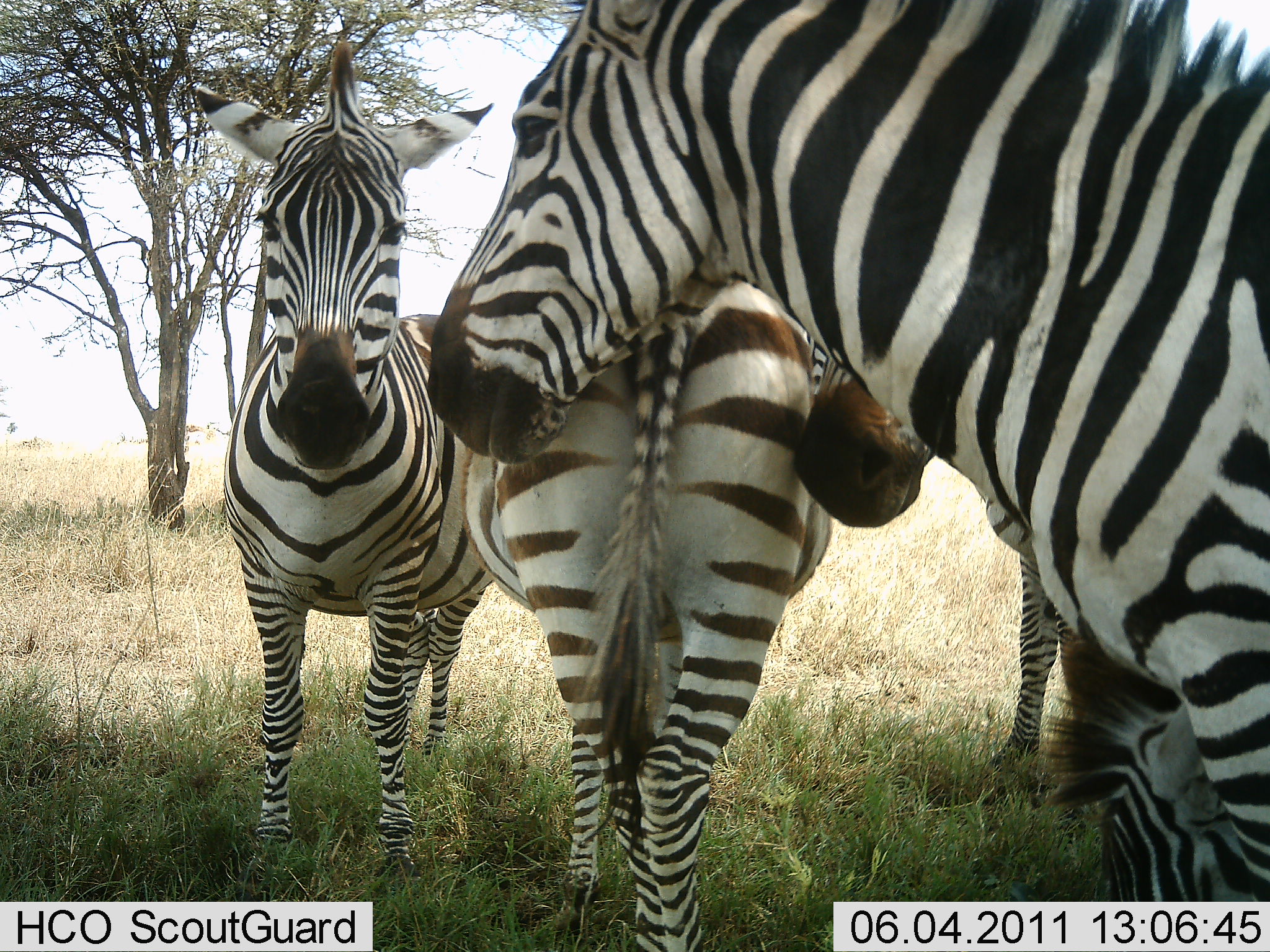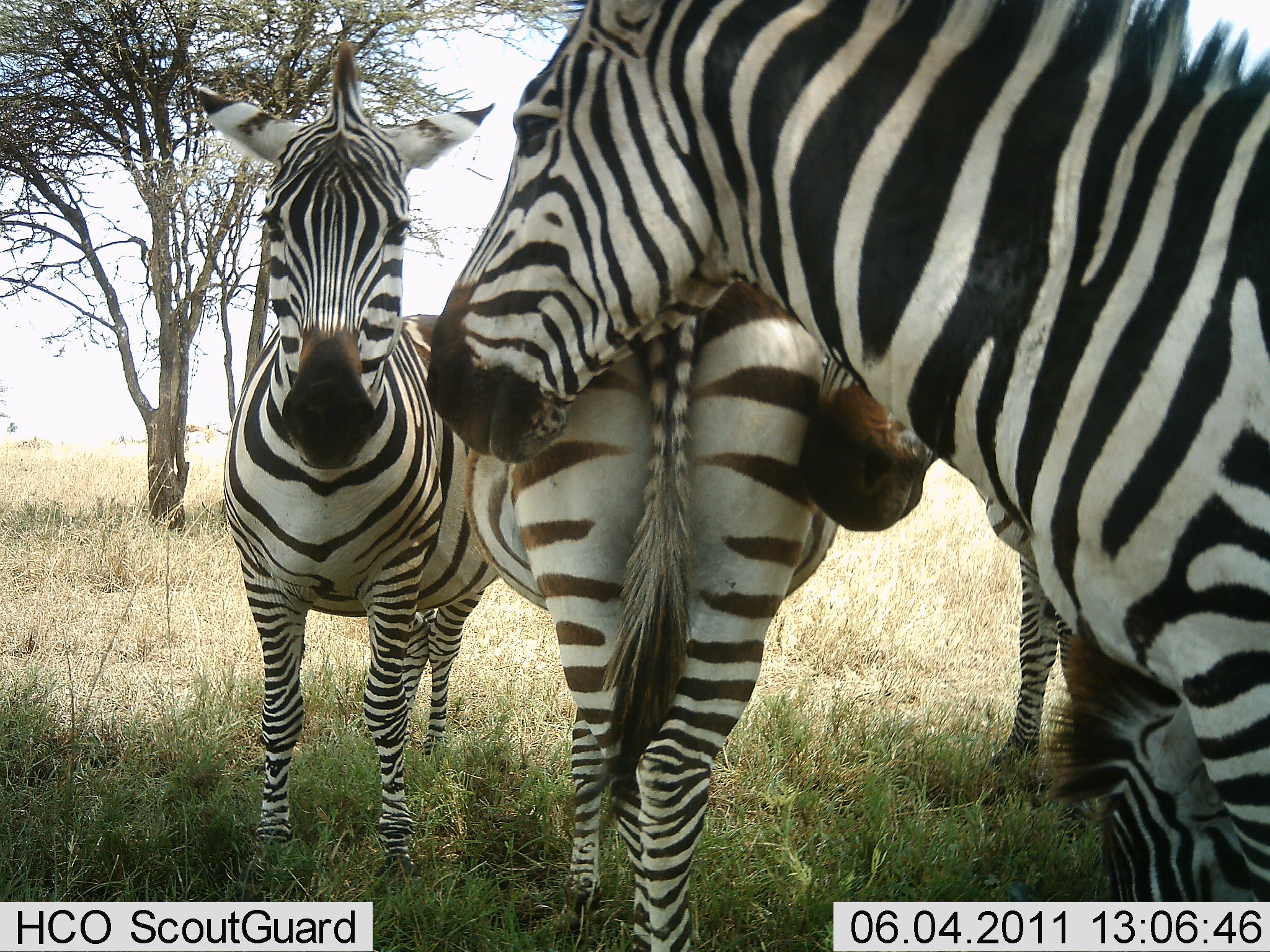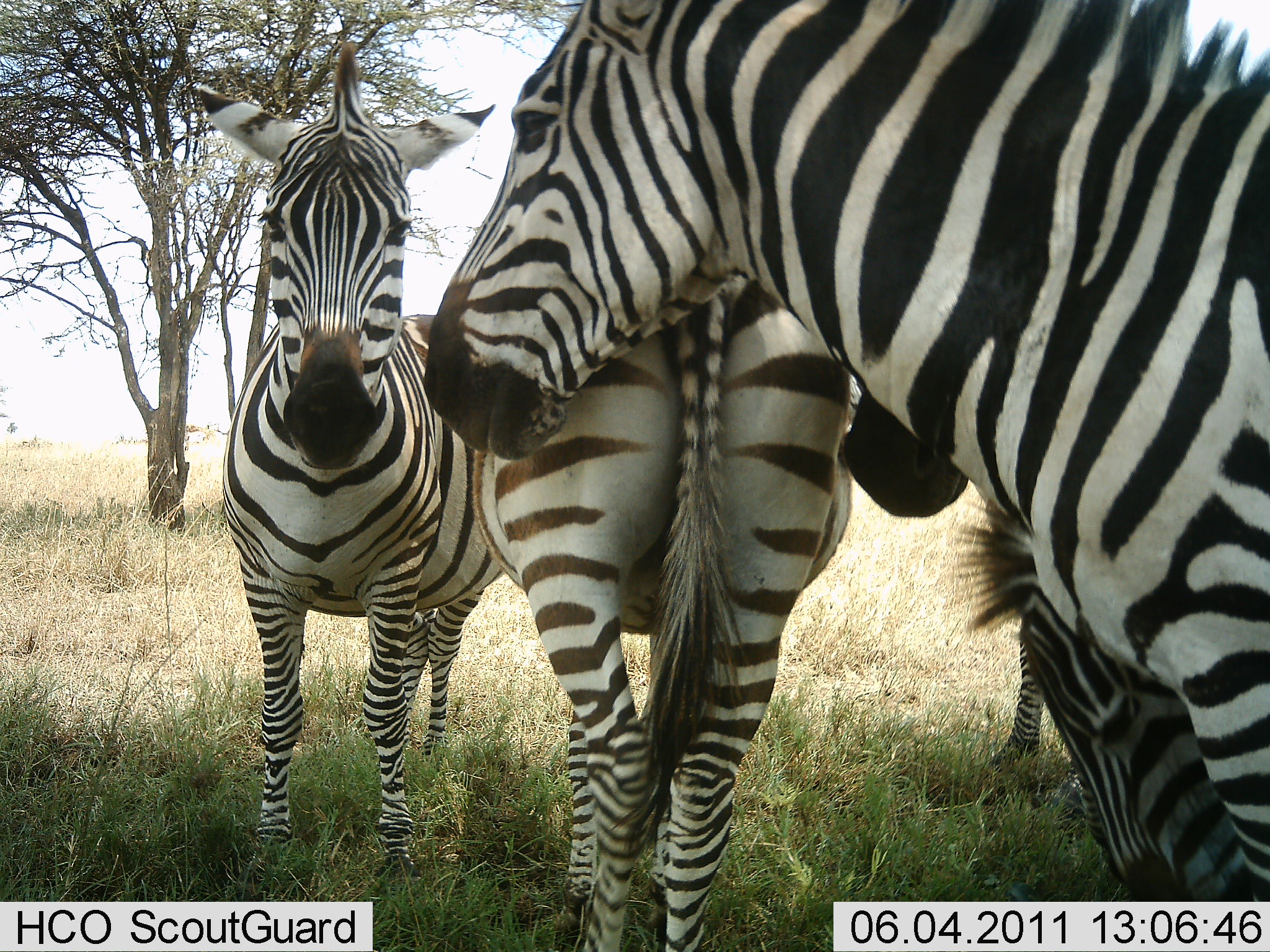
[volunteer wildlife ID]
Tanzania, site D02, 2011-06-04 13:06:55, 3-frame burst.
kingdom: Animalia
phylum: Chordata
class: Mammalia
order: Perissodactyla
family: Equidae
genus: Equus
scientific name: Equus quagga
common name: plains zebra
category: zebra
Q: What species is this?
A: Zebra (plains zebra) (Equus quagga).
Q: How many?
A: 5.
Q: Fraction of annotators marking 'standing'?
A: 91%.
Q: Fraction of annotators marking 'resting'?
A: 0%.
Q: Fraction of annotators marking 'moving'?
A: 9%.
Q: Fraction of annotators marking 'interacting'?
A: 55%.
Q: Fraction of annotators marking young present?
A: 9%.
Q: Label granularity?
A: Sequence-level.